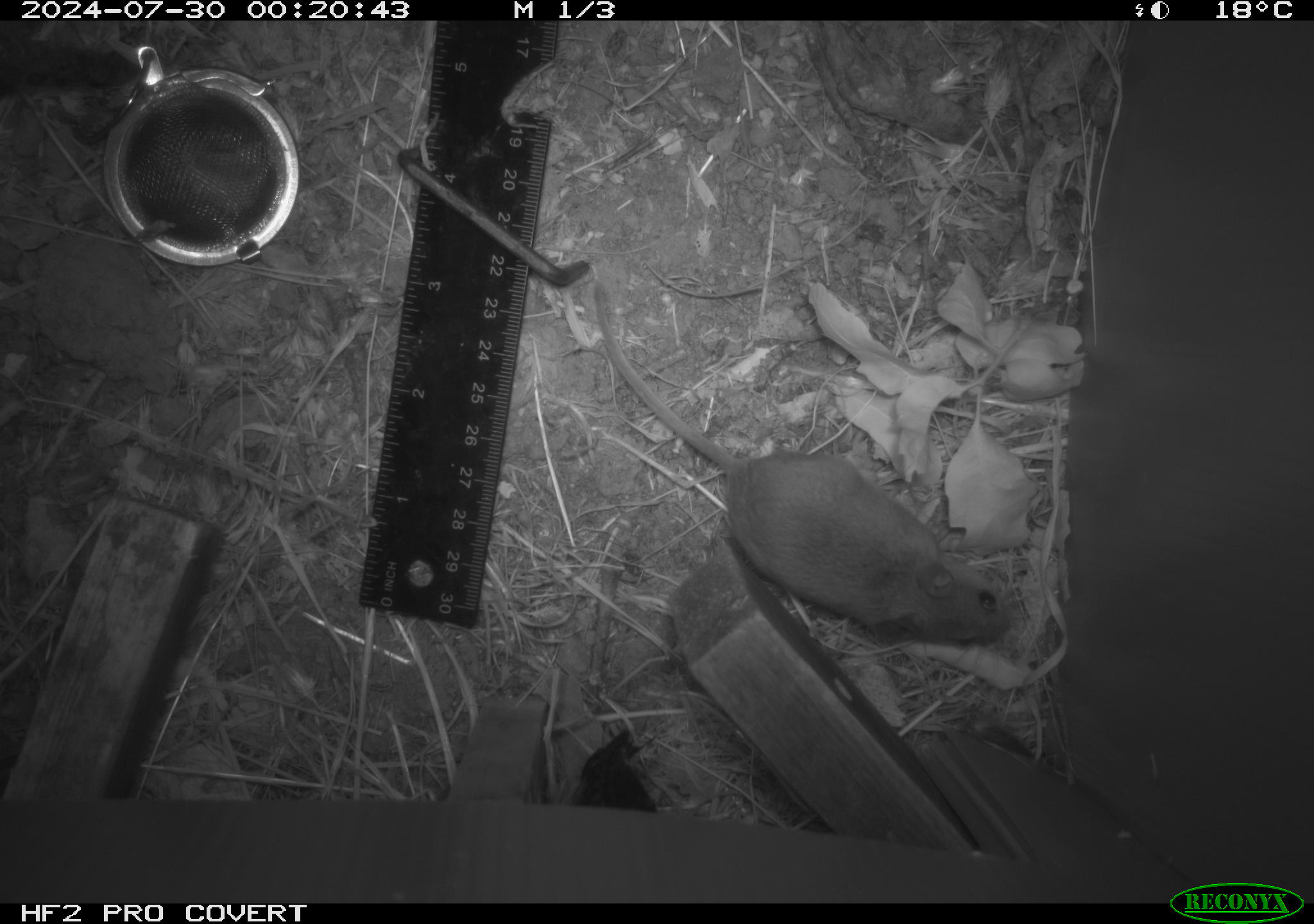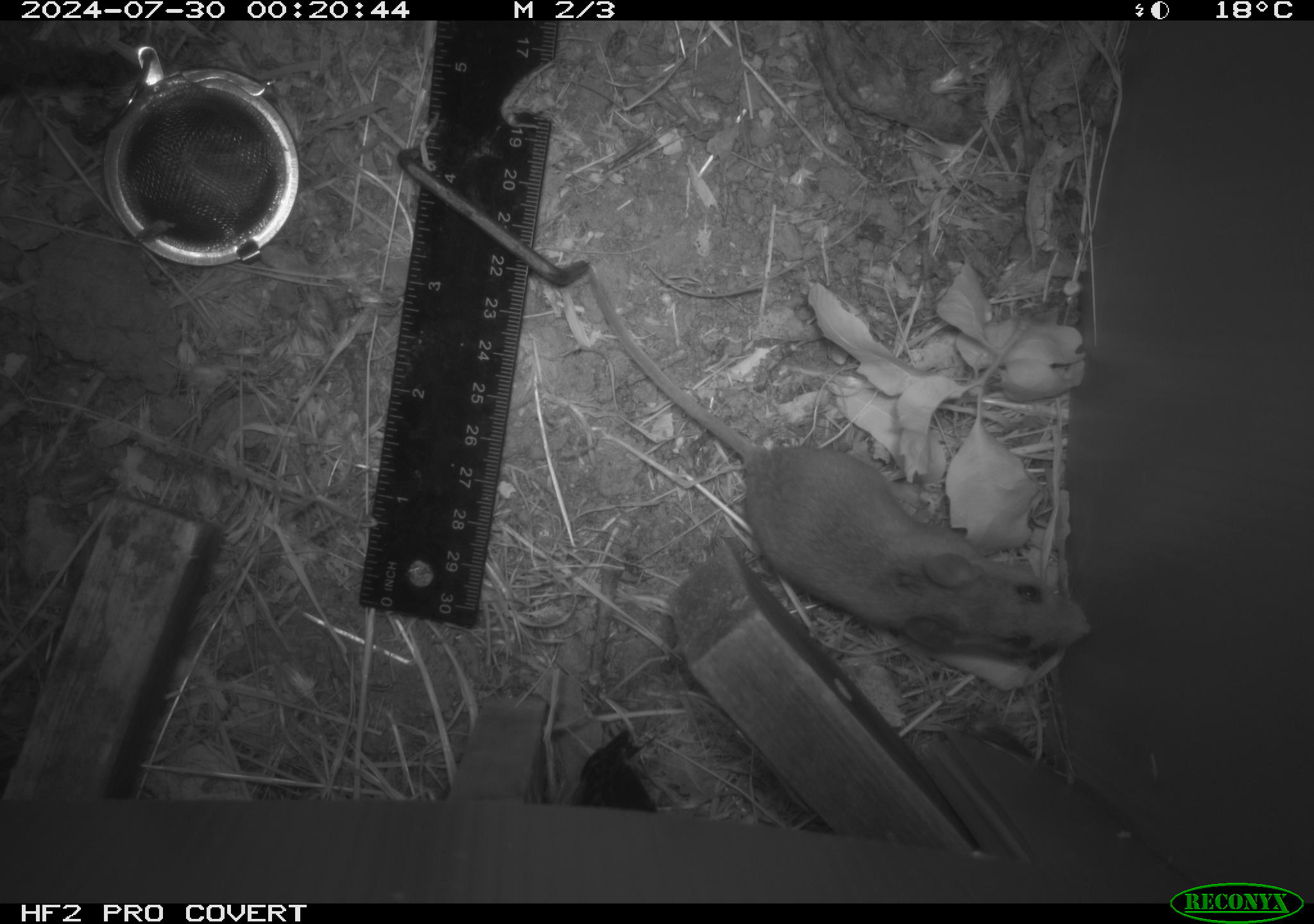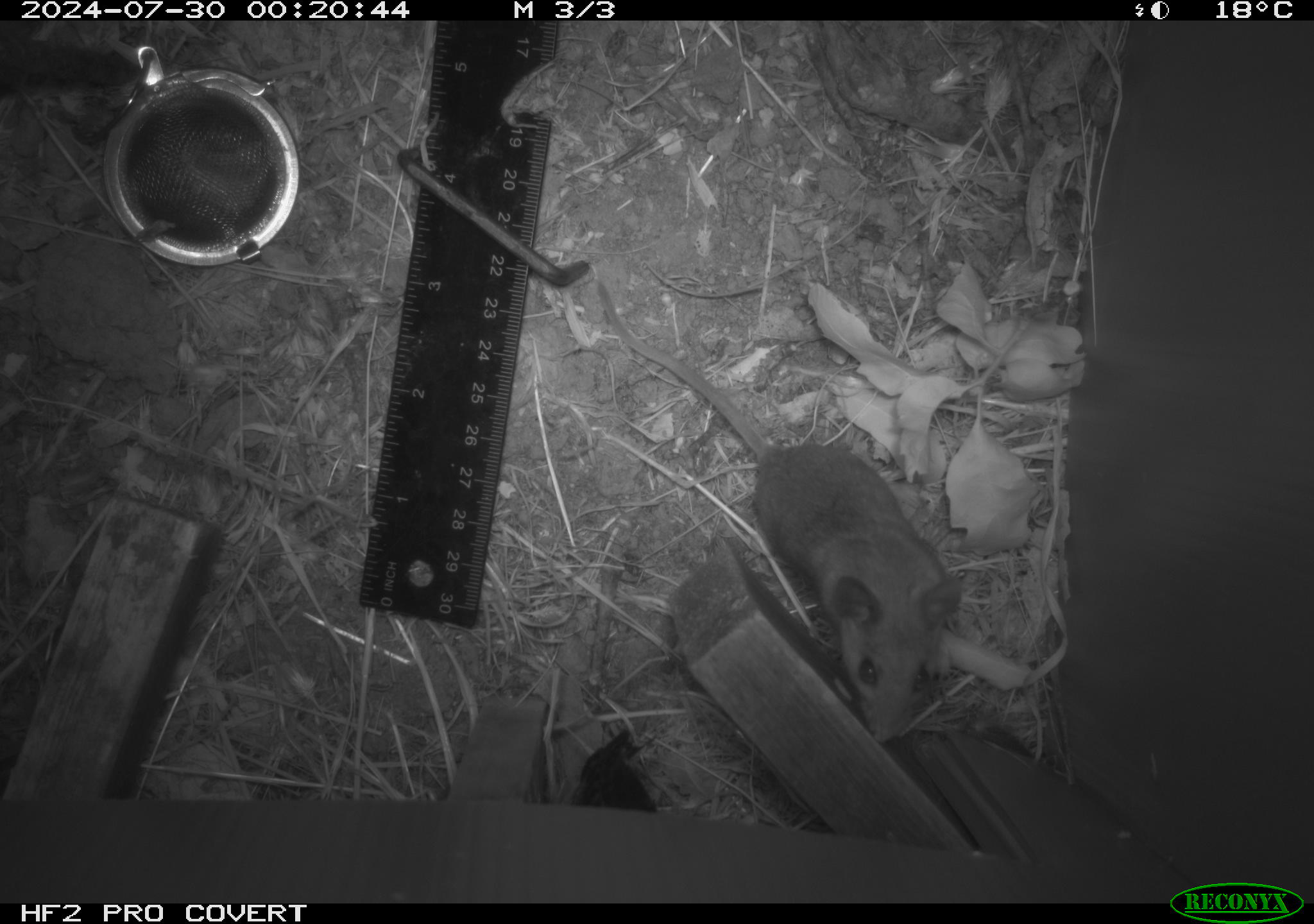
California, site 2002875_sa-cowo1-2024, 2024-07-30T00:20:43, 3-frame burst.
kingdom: Animalia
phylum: Chordata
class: Mammalia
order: Rodentia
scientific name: Rodentia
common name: rodent